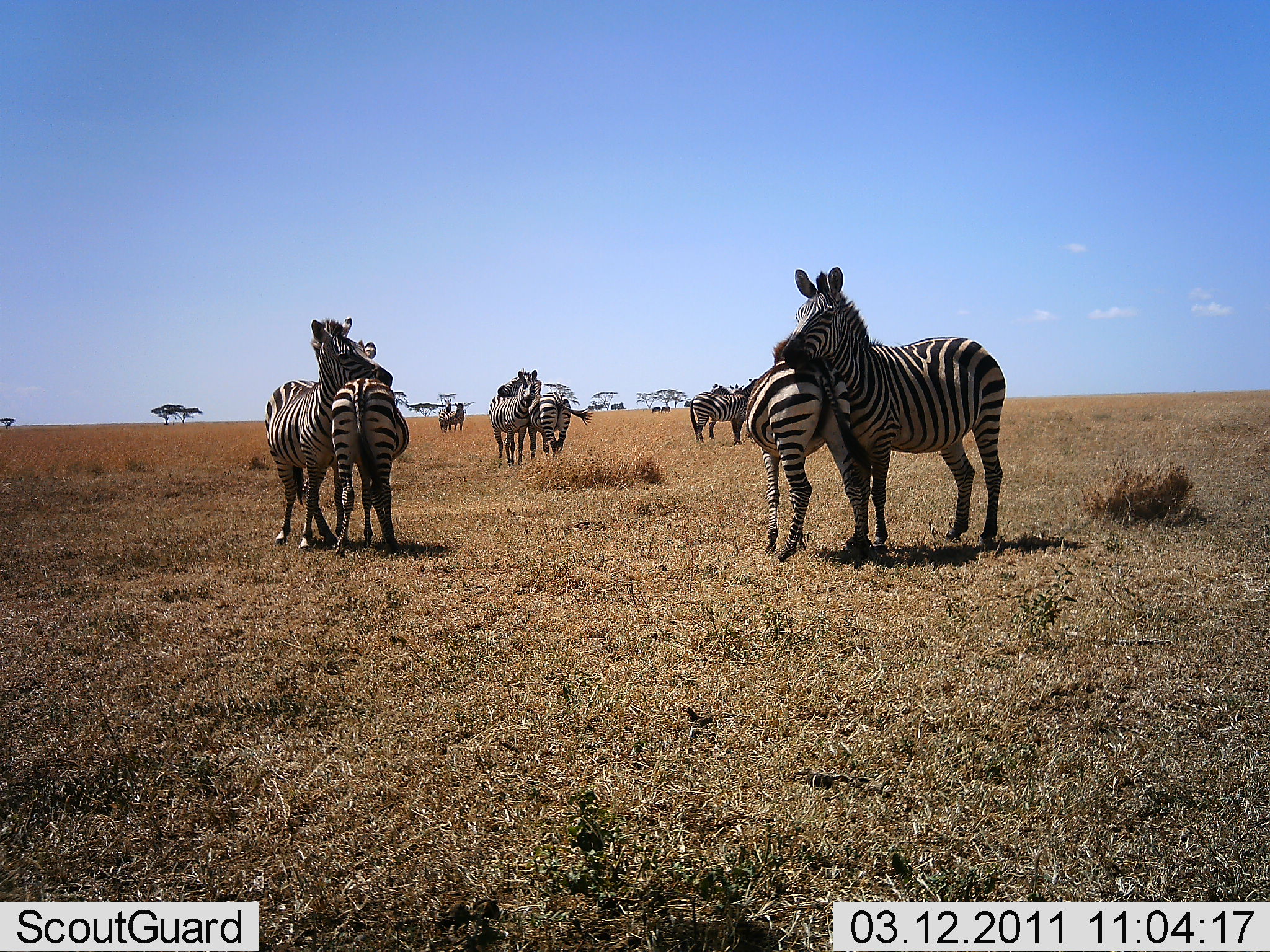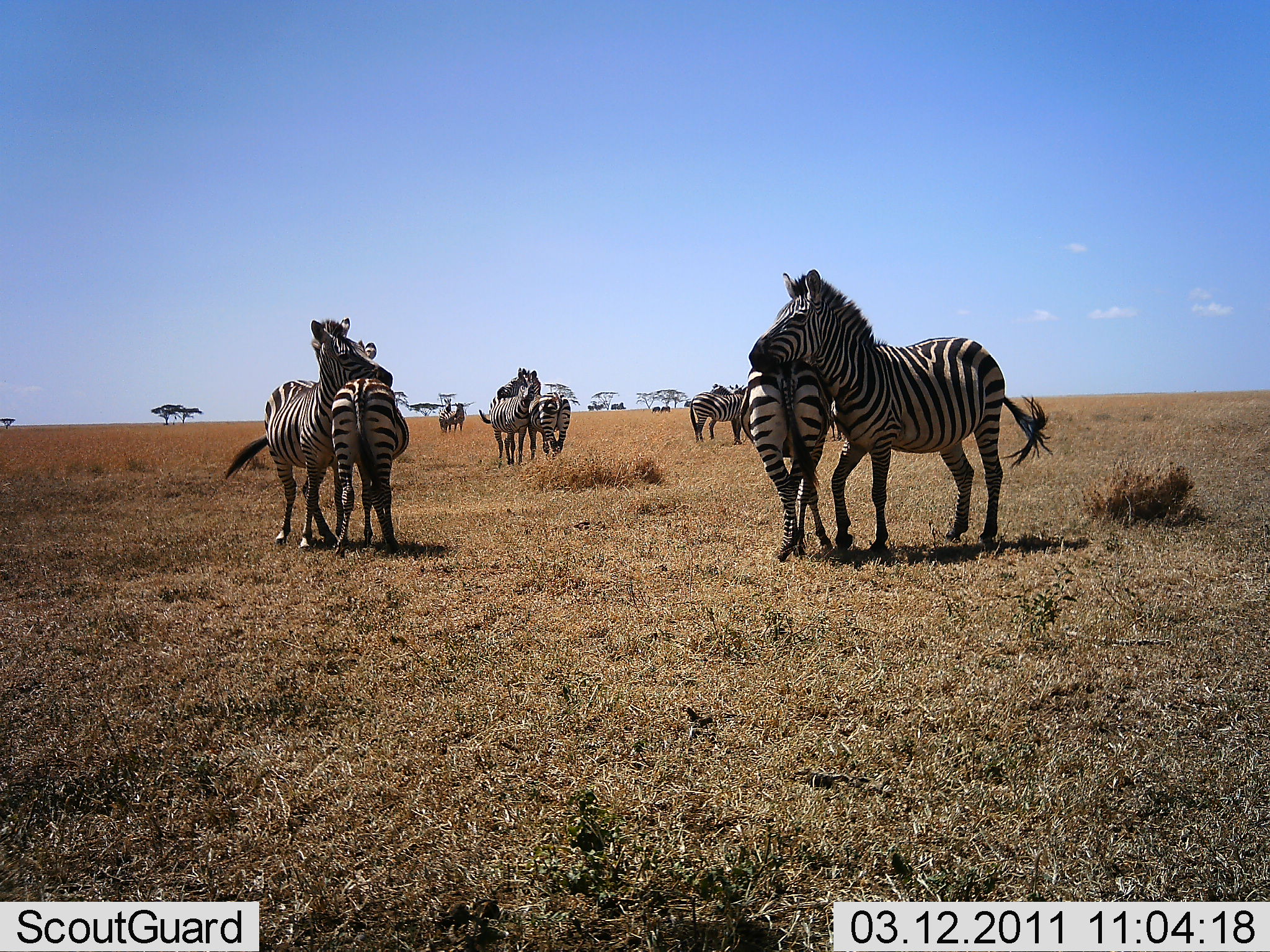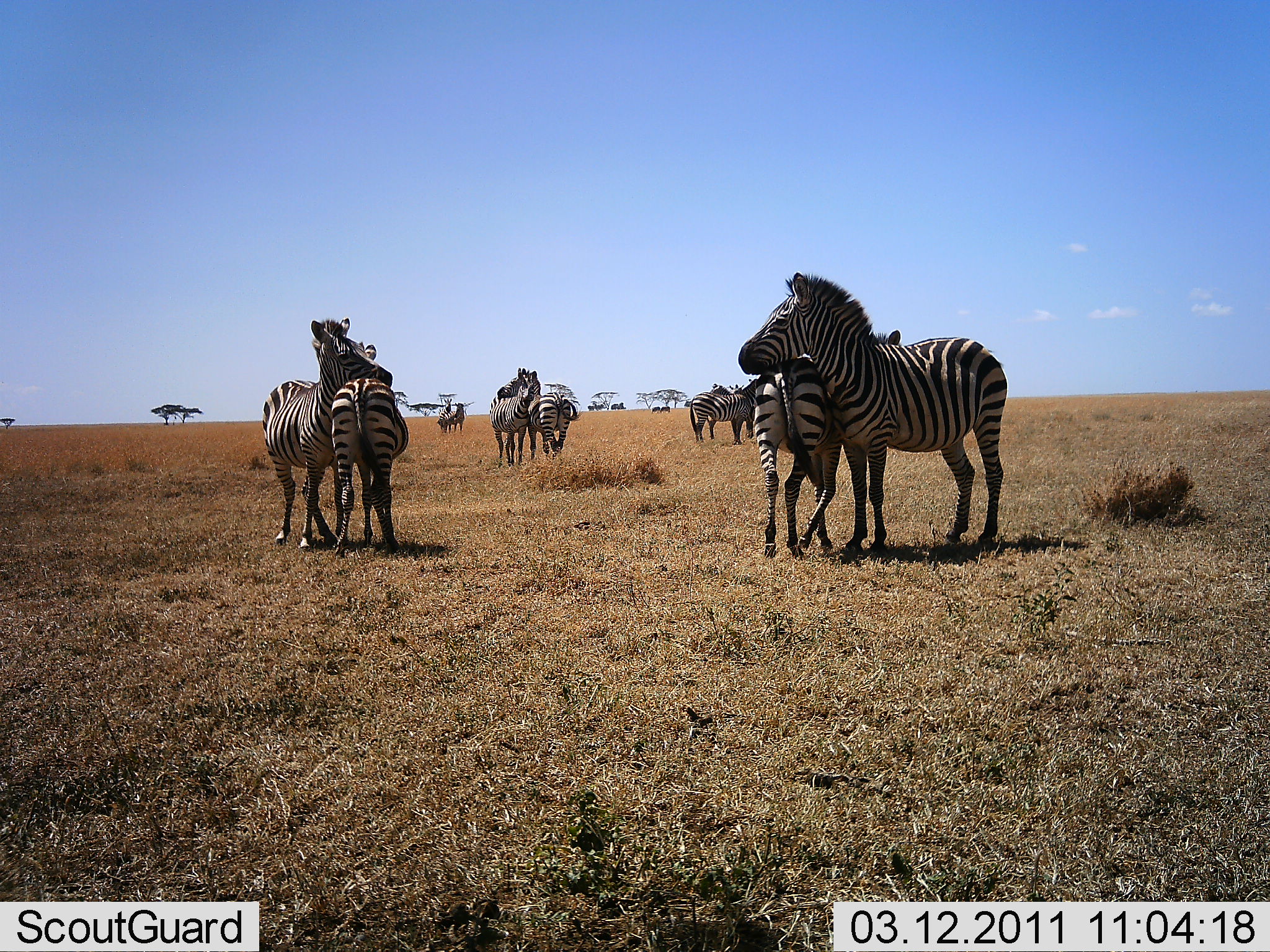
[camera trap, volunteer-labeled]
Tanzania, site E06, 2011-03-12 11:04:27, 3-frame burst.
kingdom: Animalia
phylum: Chordata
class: Mammalia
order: Perissodactyla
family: Equidae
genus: Equus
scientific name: Equus quagga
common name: plains zebra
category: zebra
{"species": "zebra (plains zebra) (Equus quagga)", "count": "9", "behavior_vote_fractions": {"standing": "50%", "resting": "8%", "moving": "0%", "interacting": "67%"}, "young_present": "8%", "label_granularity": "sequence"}